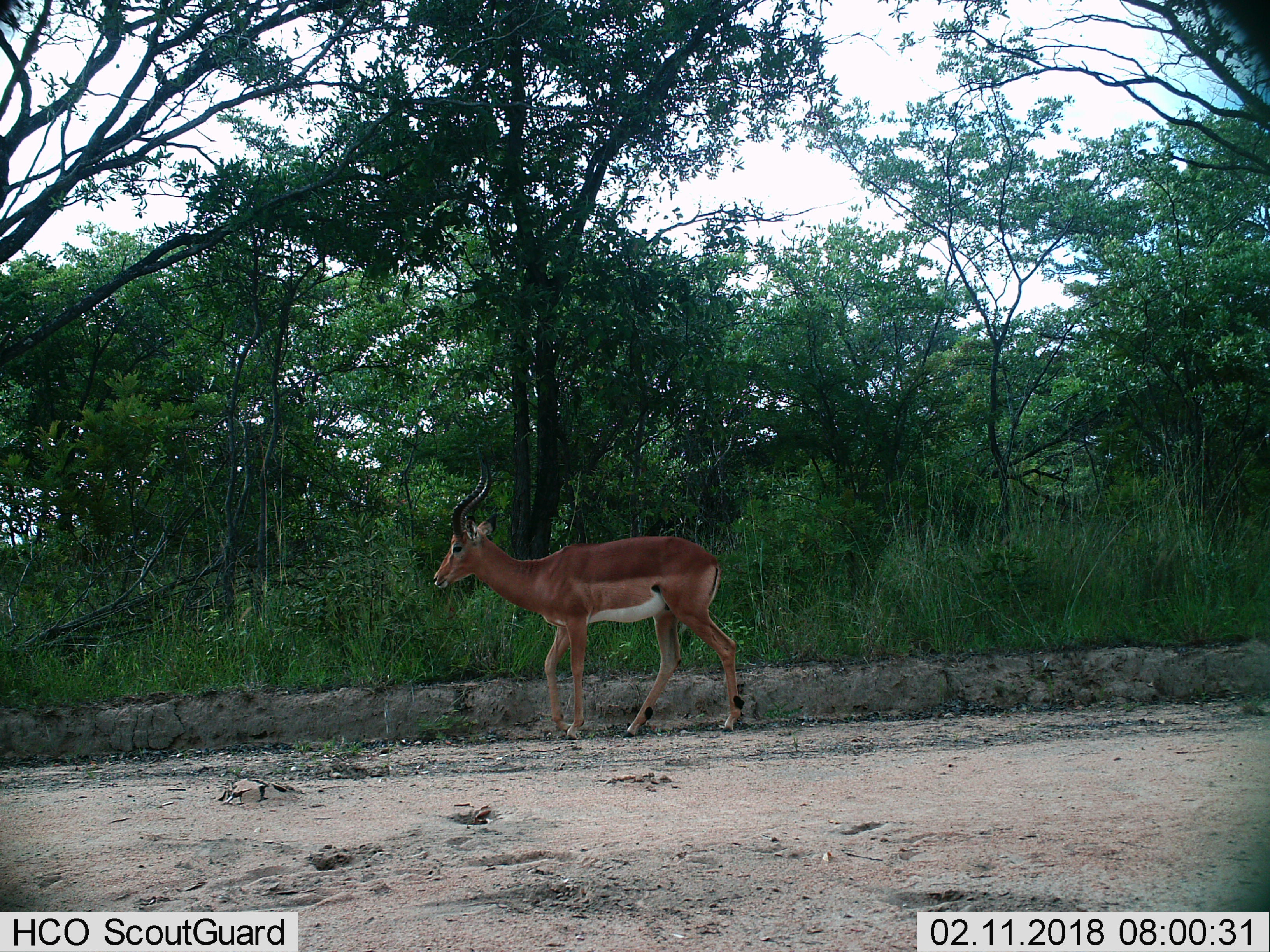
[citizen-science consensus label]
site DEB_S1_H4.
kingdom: Animalia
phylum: Chordata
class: Mammalia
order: Artiodactyla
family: Bovidae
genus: Aepyceros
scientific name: Aepyceros melampus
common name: impala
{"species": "impala (Aepyceros melampus)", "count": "1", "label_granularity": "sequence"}